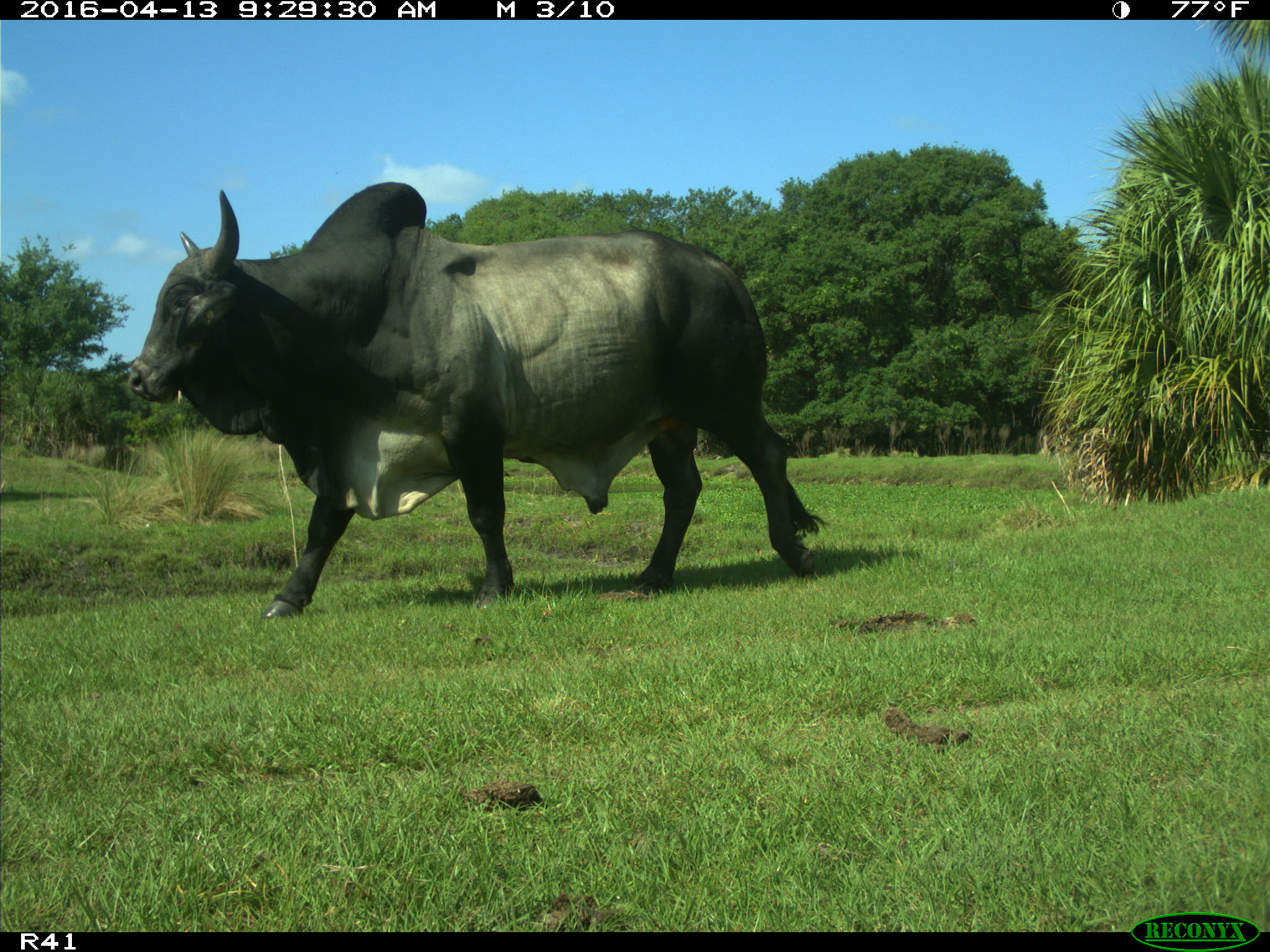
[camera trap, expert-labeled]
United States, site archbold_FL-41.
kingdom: Animalia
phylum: Chordata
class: Mammalia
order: Artiodactyla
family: Bovidae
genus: Bos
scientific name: Bos taurus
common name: domestic cow